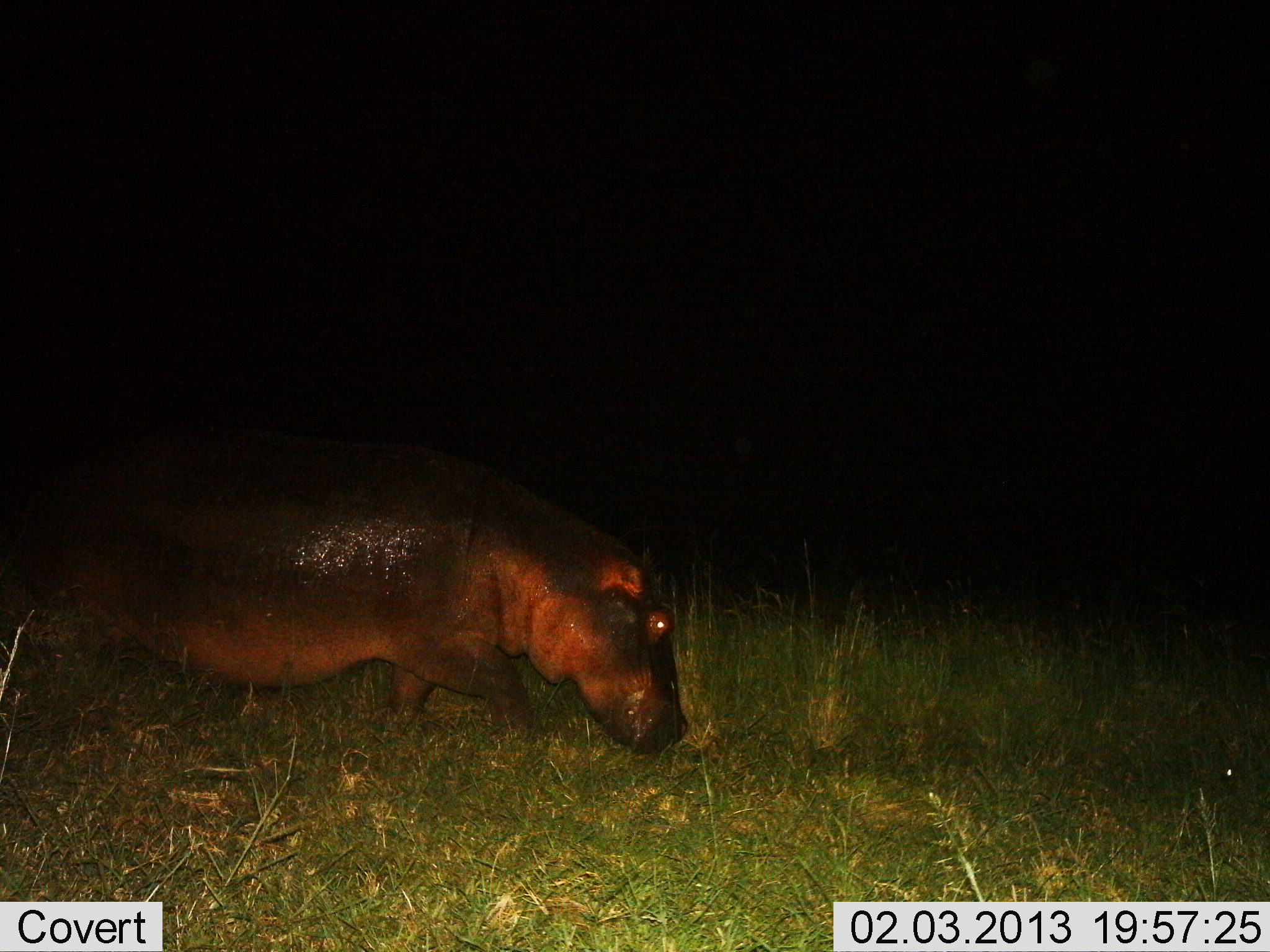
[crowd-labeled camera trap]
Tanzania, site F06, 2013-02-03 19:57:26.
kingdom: Animalia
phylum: Chordata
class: Mammalia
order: Artiodactyla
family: Hippopotamidae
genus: Hippopotamus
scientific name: Hippopotamus amphibius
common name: hippopotamus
Hippopotamus (Hippopotamus amphibius), count 1. Behavior (volunteer vote fractions): standing 18%, resting 0%, moving 77%, interacting 0%. Young present (vote fraction): 0%. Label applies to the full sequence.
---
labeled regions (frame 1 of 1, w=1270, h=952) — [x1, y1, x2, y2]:
animal: [0, 428, 693, 763]